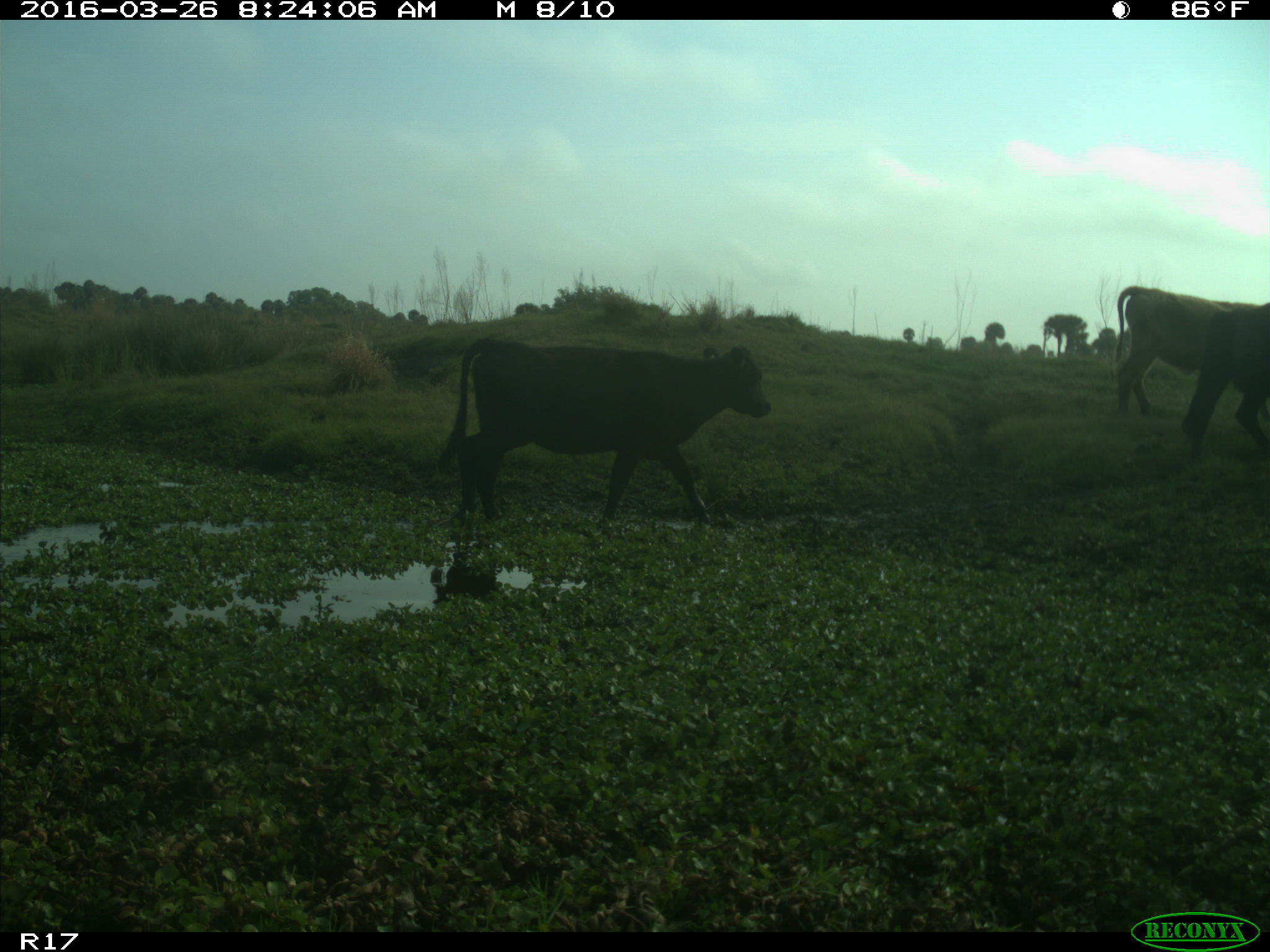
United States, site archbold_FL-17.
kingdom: Animalia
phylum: Chordata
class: Mammalia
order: Artiodactyla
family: Bovidae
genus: Bos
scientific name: Bos taurus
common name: domestic cow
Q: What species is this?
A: Bos taurus (domestic cow).